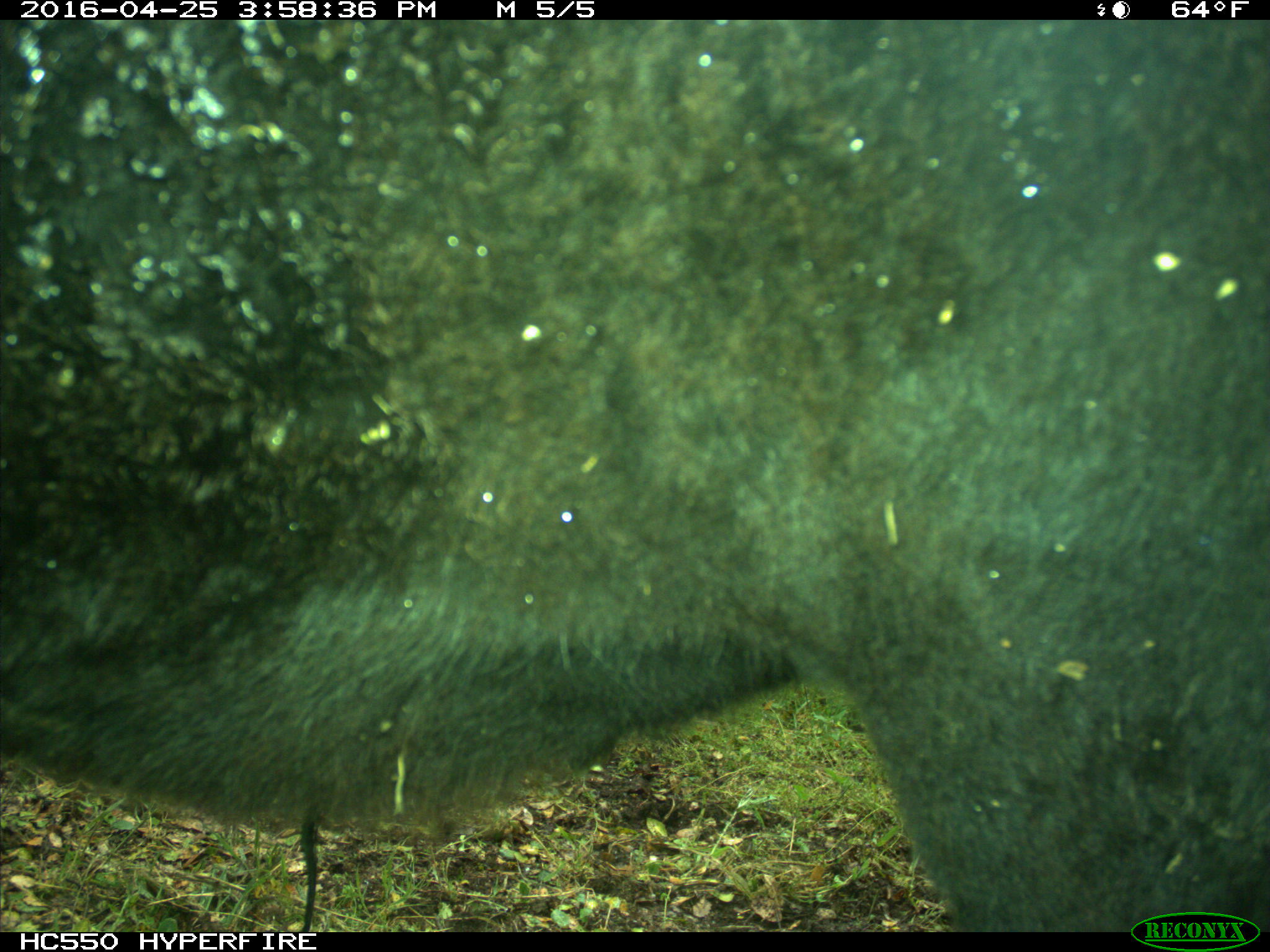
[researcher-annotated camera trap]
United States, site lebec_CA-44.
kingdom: Animalia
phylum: Chordata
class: Mammalia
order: Artiodactyla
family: Bovidae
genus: Bos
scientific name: Bos taurus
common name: domestic cow